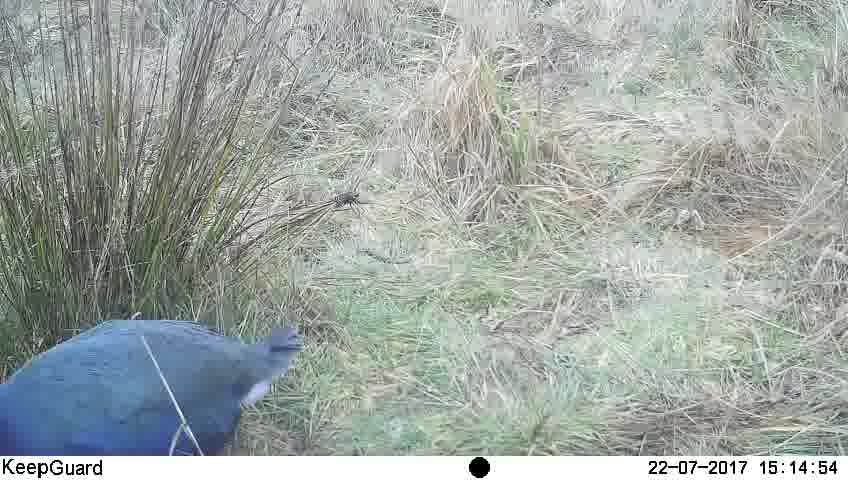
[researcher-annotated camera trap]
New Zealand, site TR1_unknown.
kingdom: Animalia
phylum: Chordata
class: Aves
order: Gruiformes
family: Rallidae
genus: Porphyrio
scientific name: Porphyrio mantelli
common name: takahe